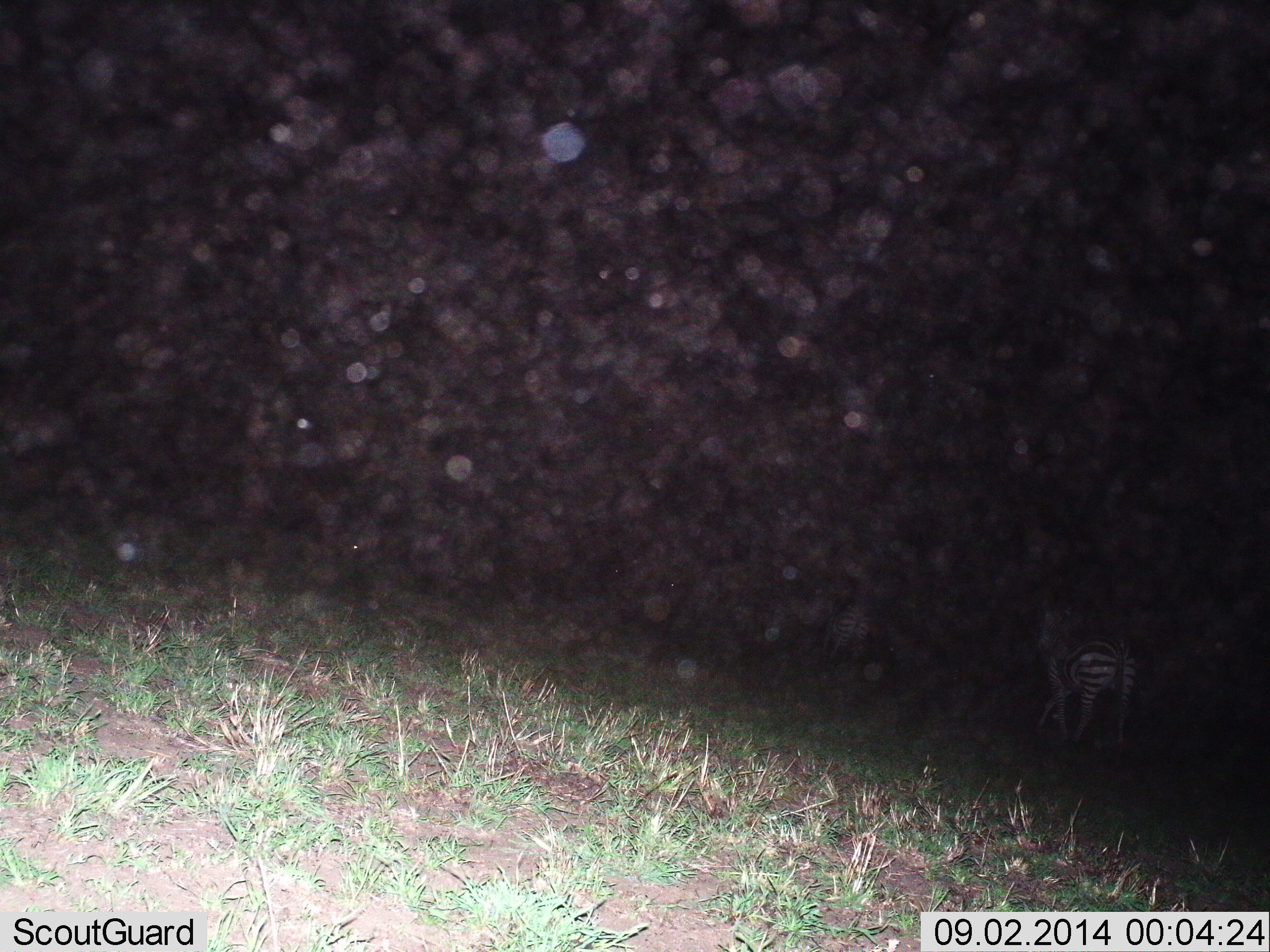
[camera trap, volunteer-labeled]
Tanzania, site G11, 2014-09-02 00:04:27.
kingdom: Animalia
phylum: Chordata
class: Mammalia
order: Perissodactyla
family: Equidae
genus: Equus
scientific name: Equus quagga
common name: plains zebra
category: zebra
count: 1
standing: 30%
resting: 0%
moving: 70%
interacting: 0%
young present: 0%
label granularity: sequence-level